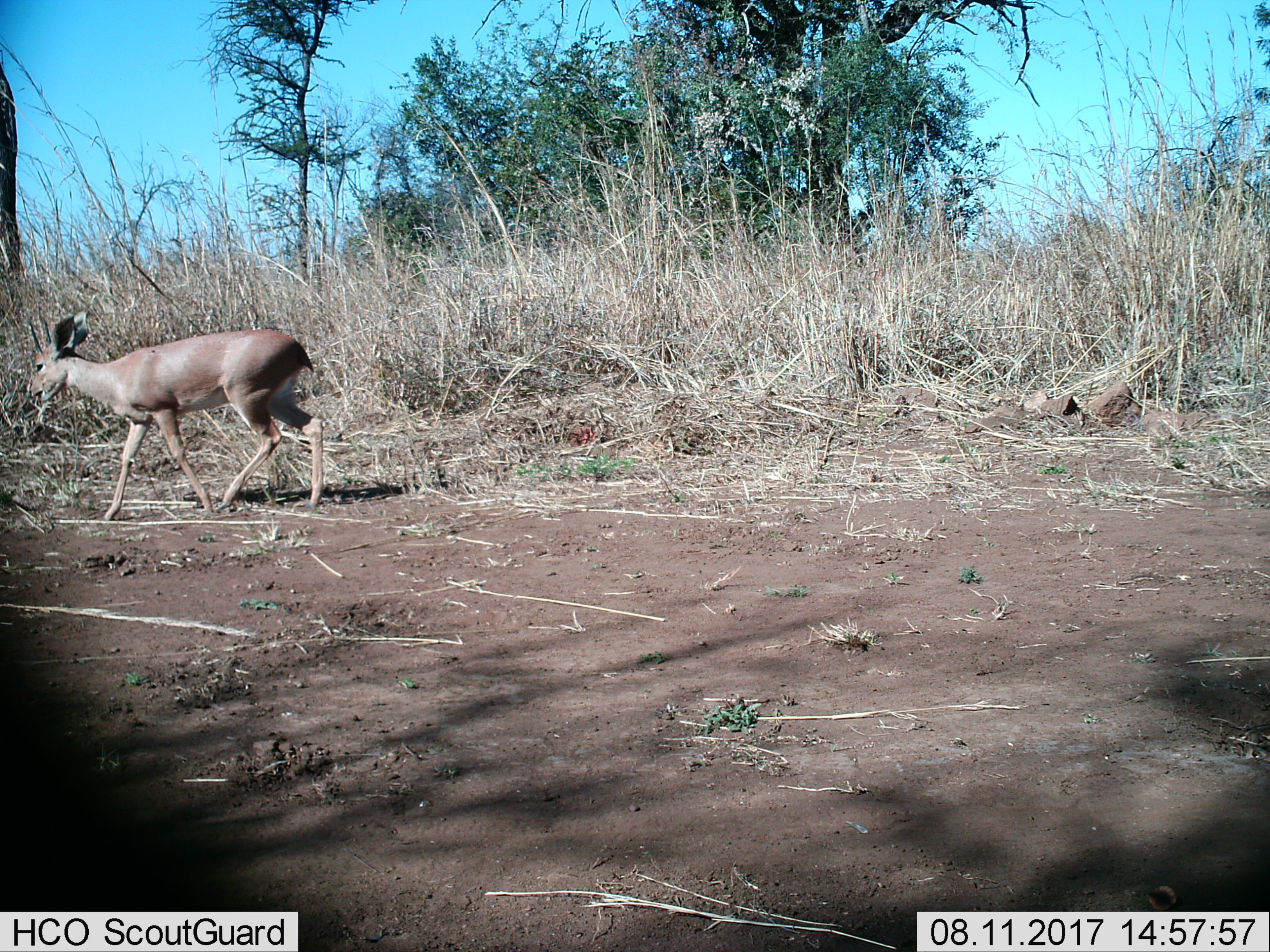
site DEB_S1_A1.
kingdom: Animalia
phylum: Chordata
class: Mammalia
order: Artiodactyla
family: Bovidae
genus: Raphicerus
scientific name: Raphicerus campestris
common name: steenbok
Steenbok (Raphicerus campestris), count 1. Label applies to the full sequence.